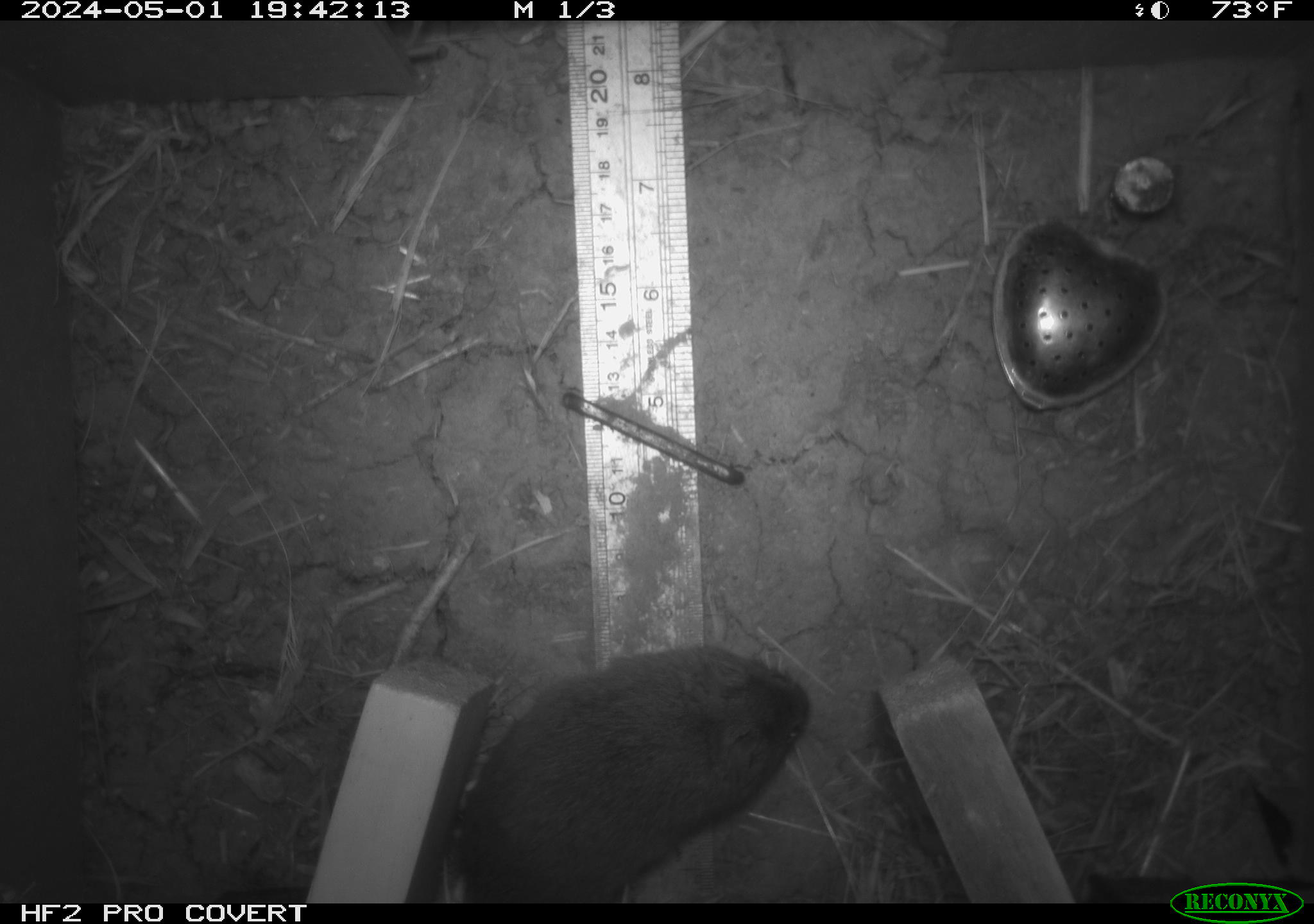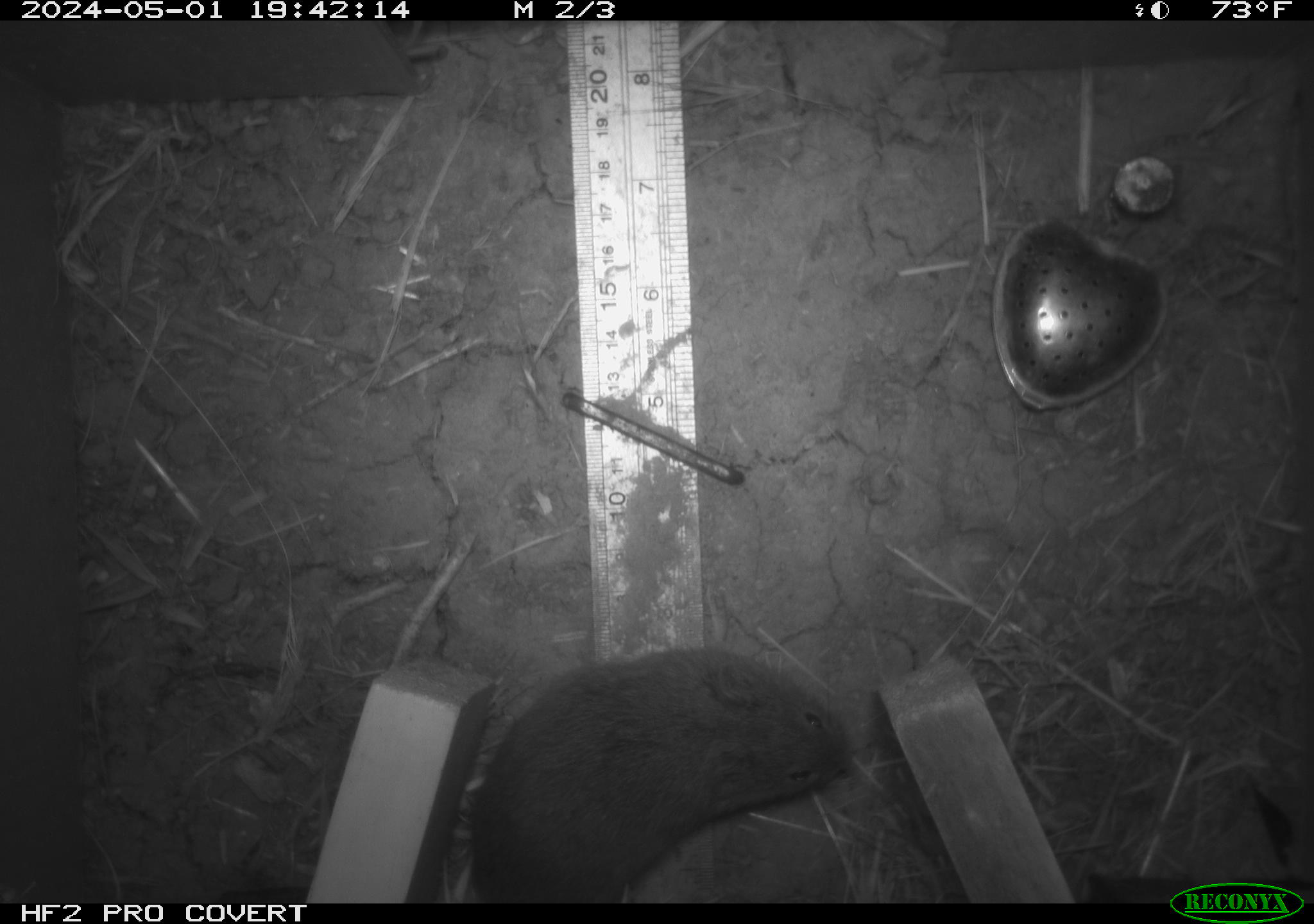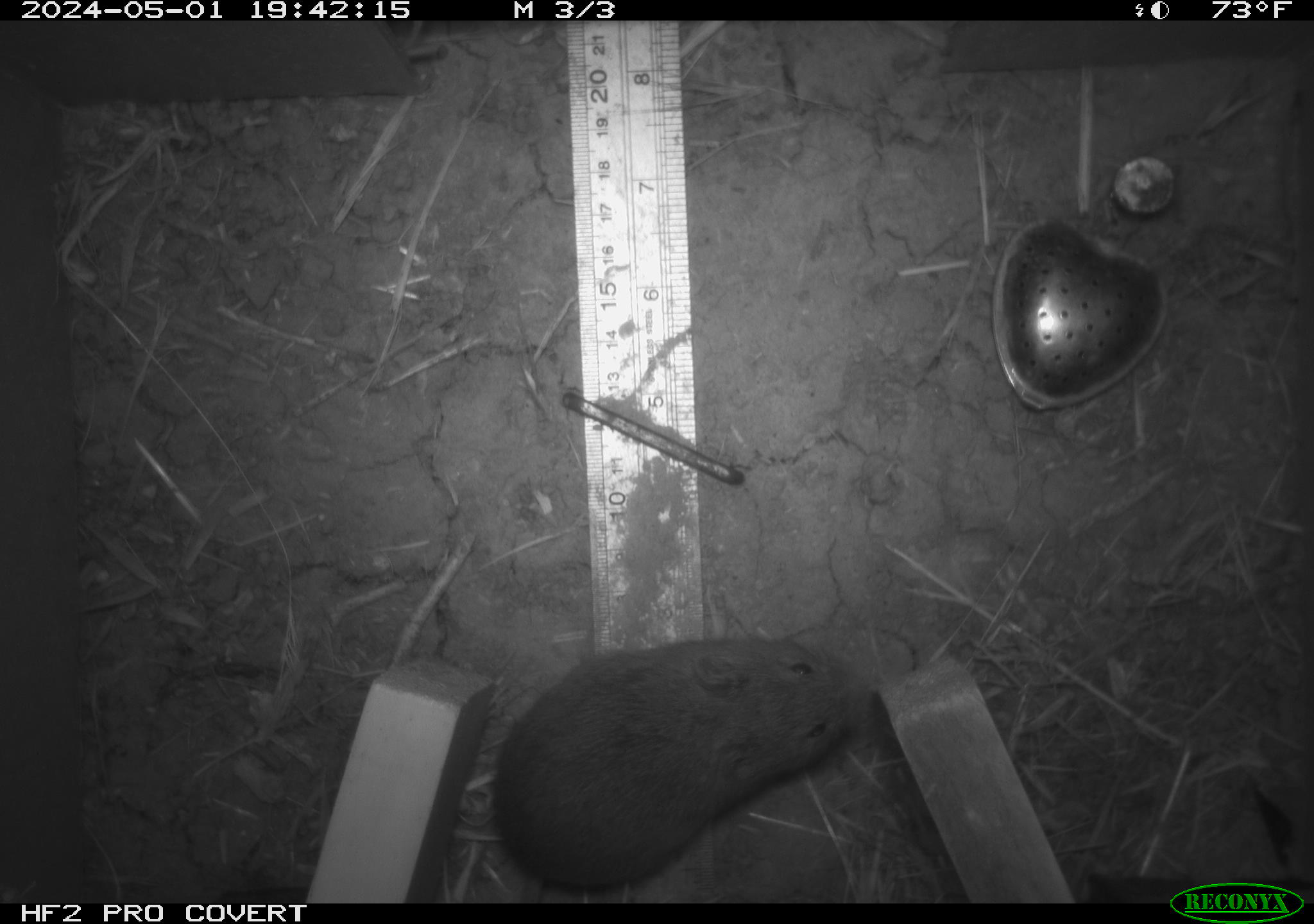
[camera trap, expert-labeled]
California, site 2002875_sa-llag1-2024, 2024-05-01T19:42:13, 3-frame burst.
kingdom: Animalia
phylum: Chordata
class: Mammalia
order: Rodentia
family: Cricetidae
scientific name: Arvicolinae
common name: voles, lemmings, and muskrats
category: arvicolinae subfamily